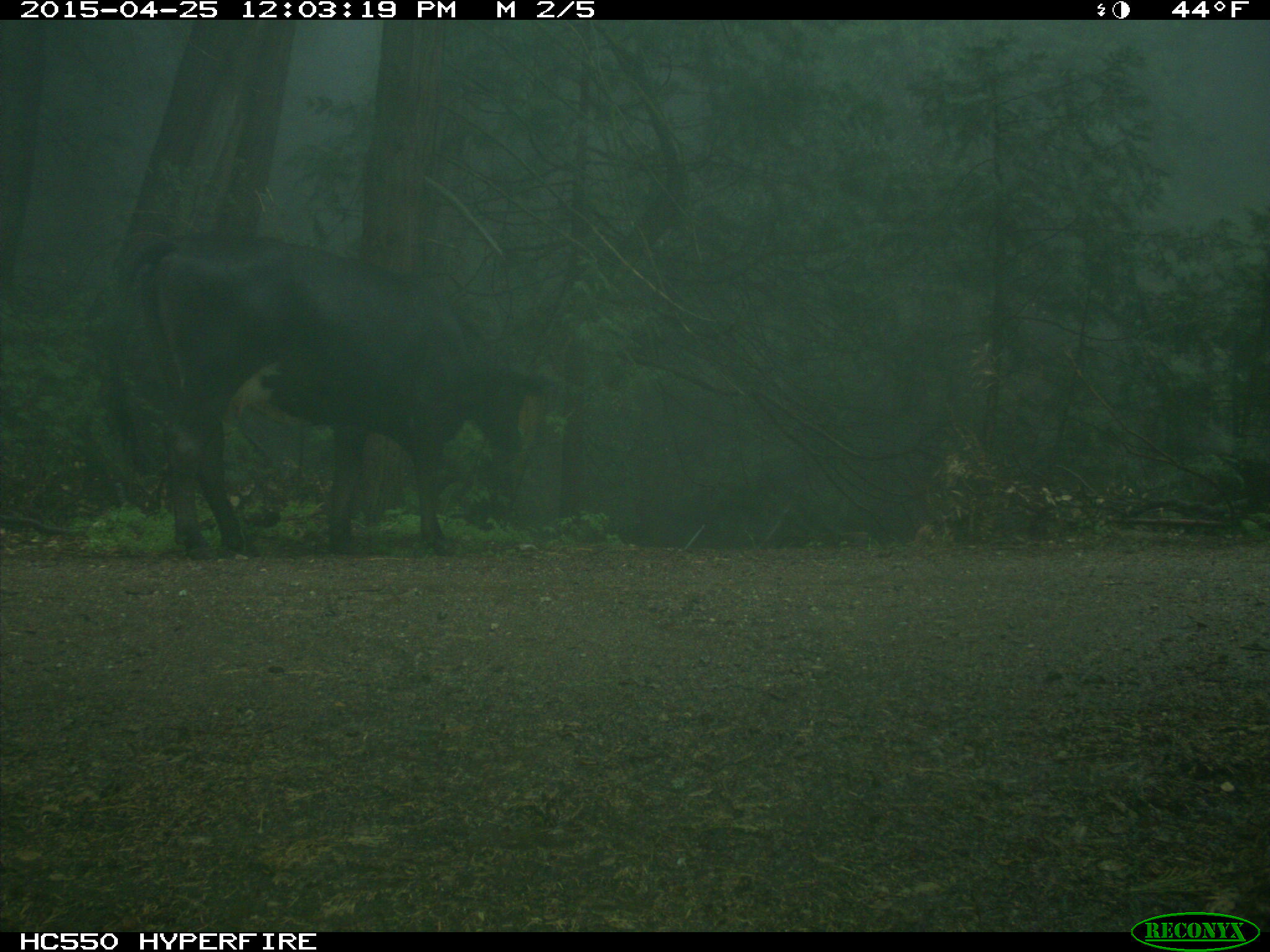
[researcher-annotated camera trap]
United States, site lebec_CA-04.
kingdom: Animalia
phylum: Chordata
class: Mammalia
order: Artiodactyla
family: Bovidae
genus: Bos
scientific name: Bos taurus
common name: domestic cow